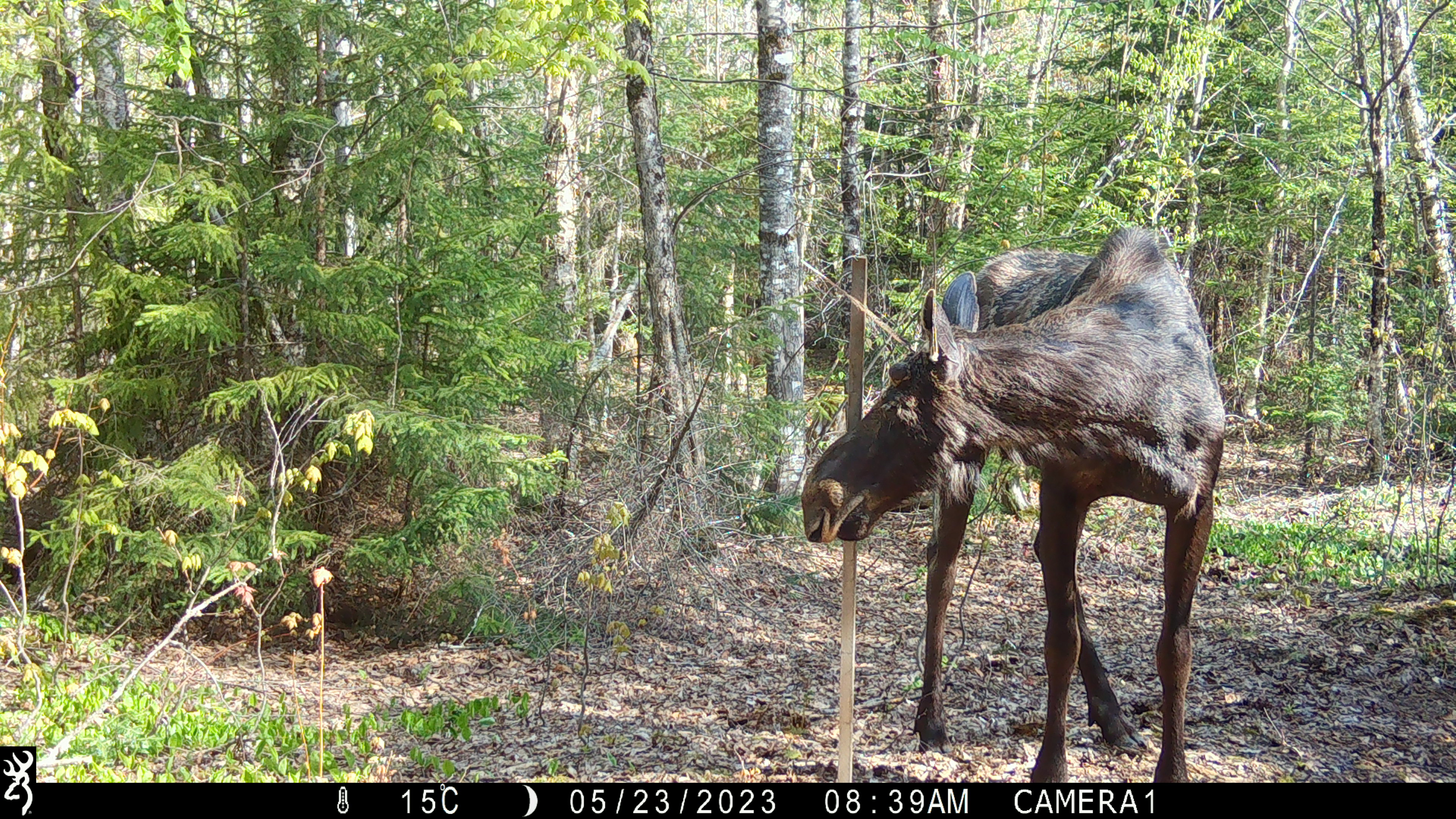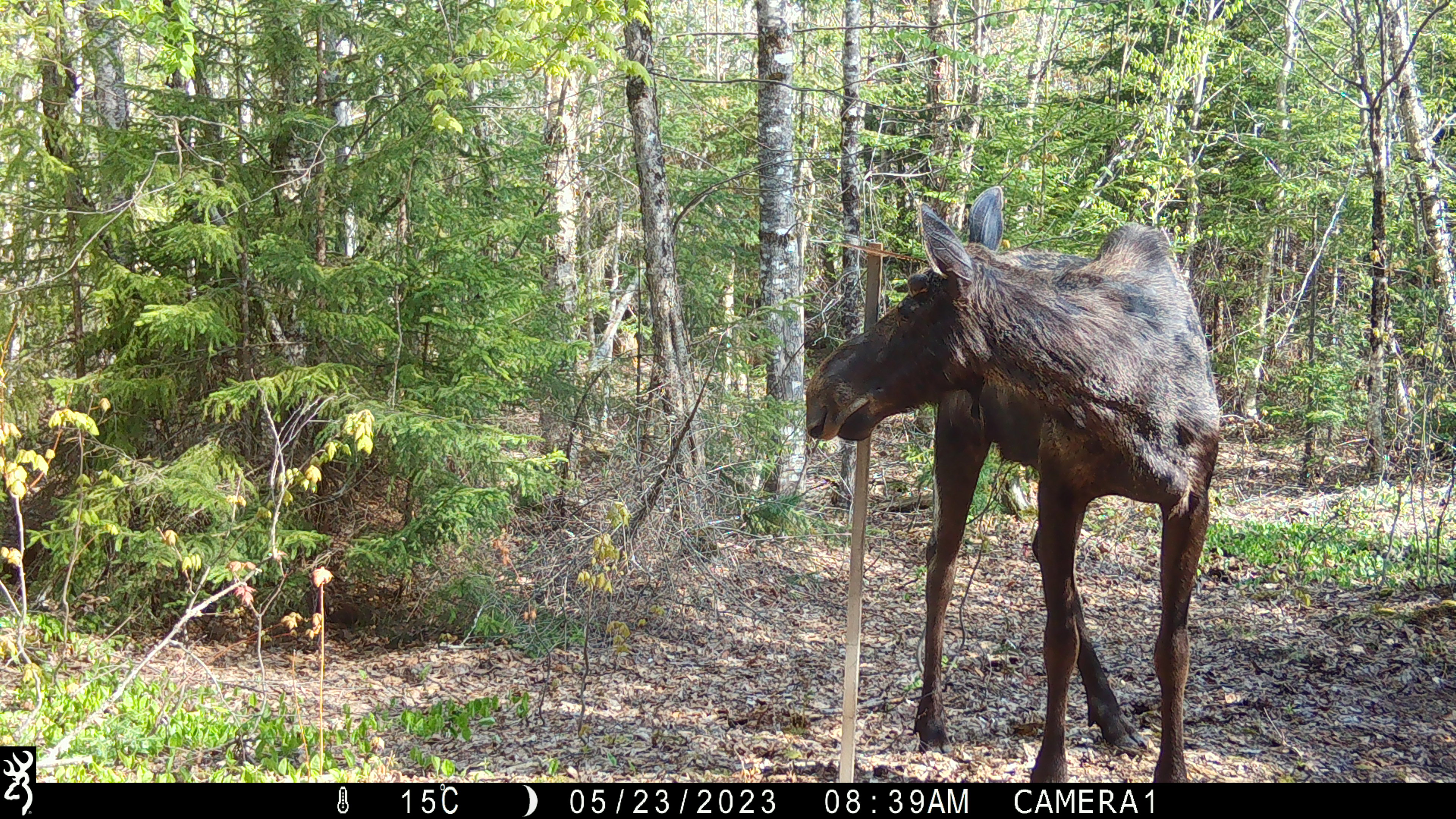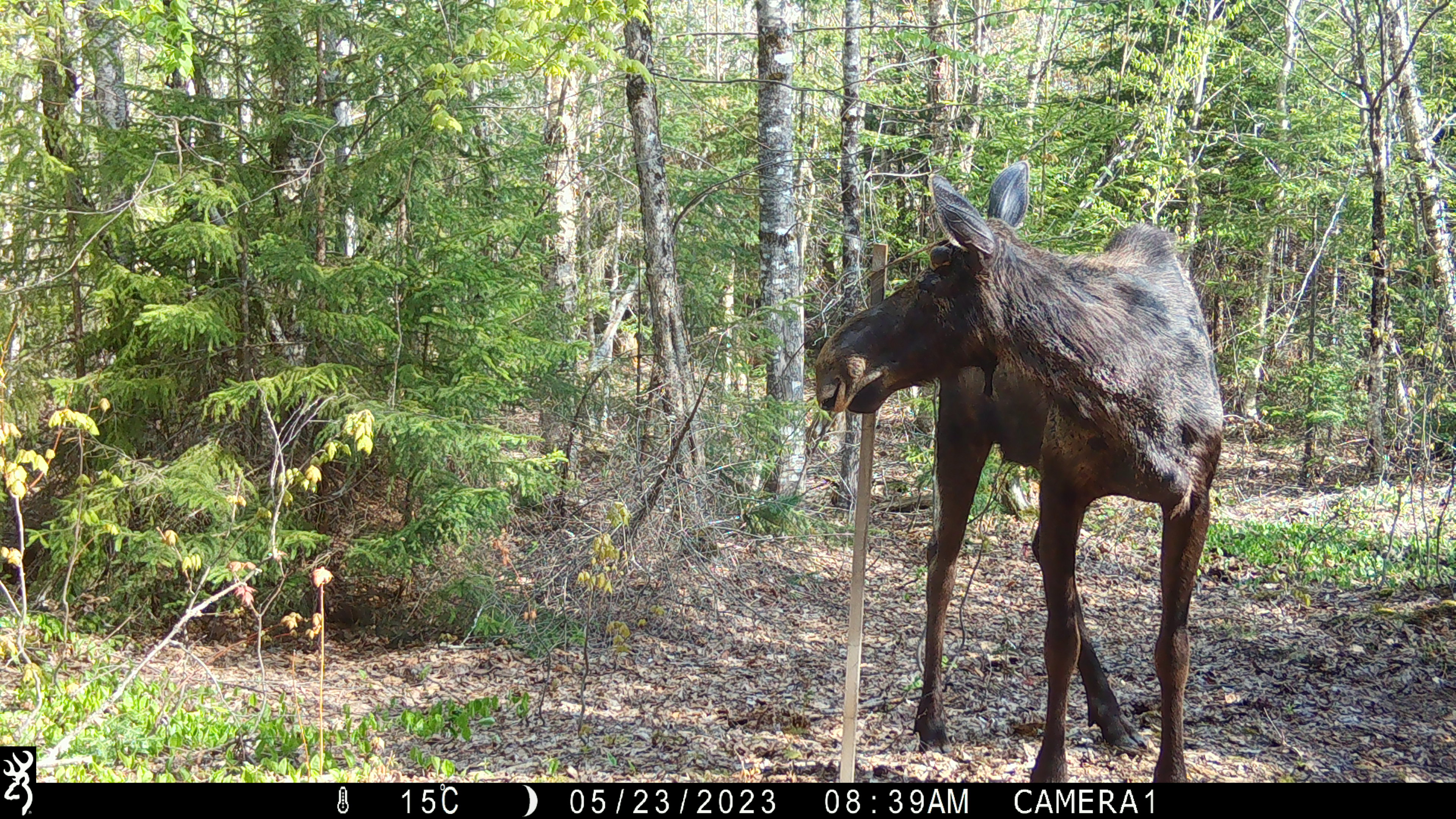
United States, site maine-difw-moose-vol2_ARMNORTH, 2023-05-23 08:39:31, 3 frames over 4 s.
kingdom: Animalia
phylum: Chordata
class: Mammalia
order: Artiodactyla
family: Cervidae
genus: Alces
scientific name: Alces alces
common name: moose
Moose (Alces alces).